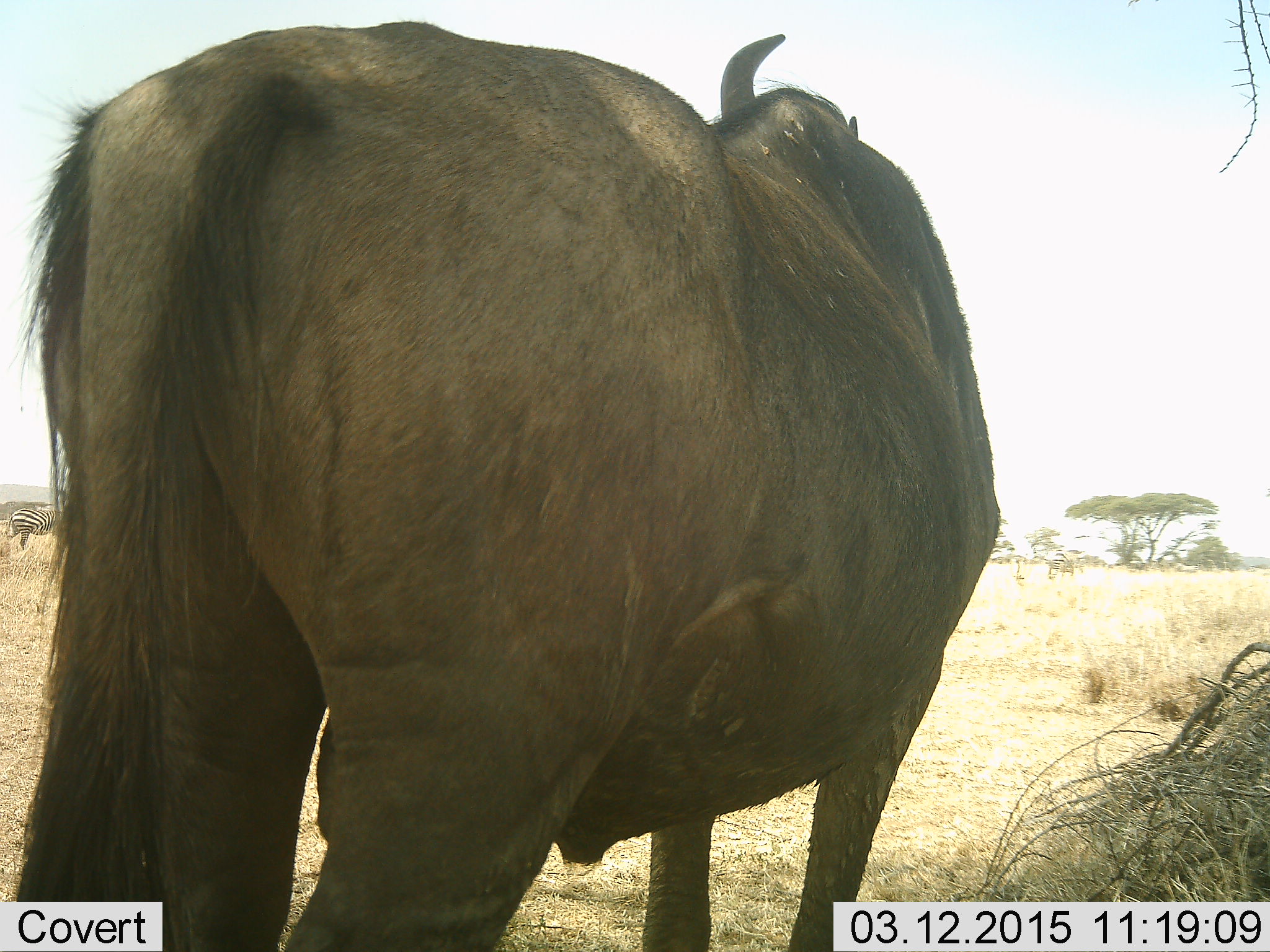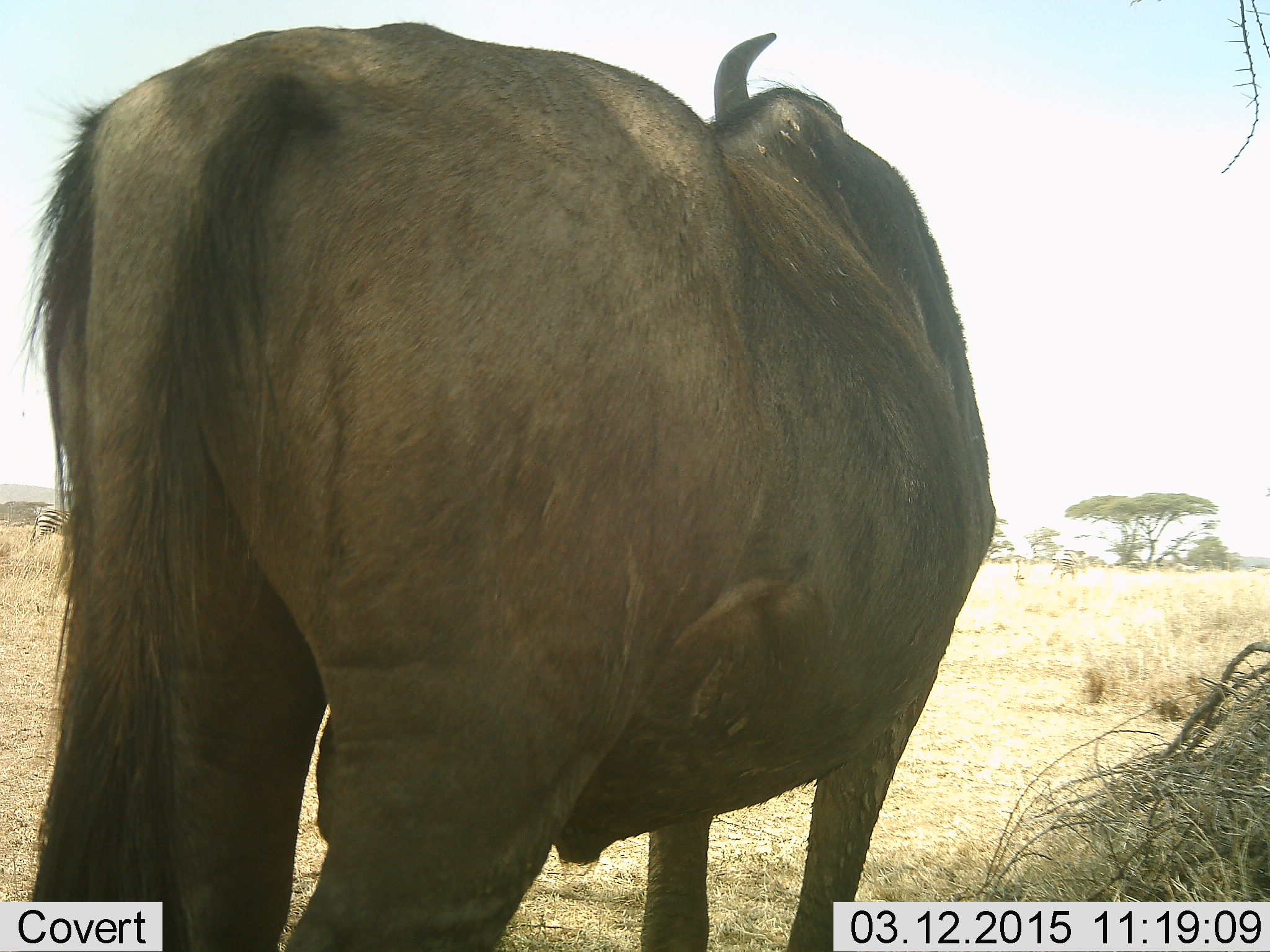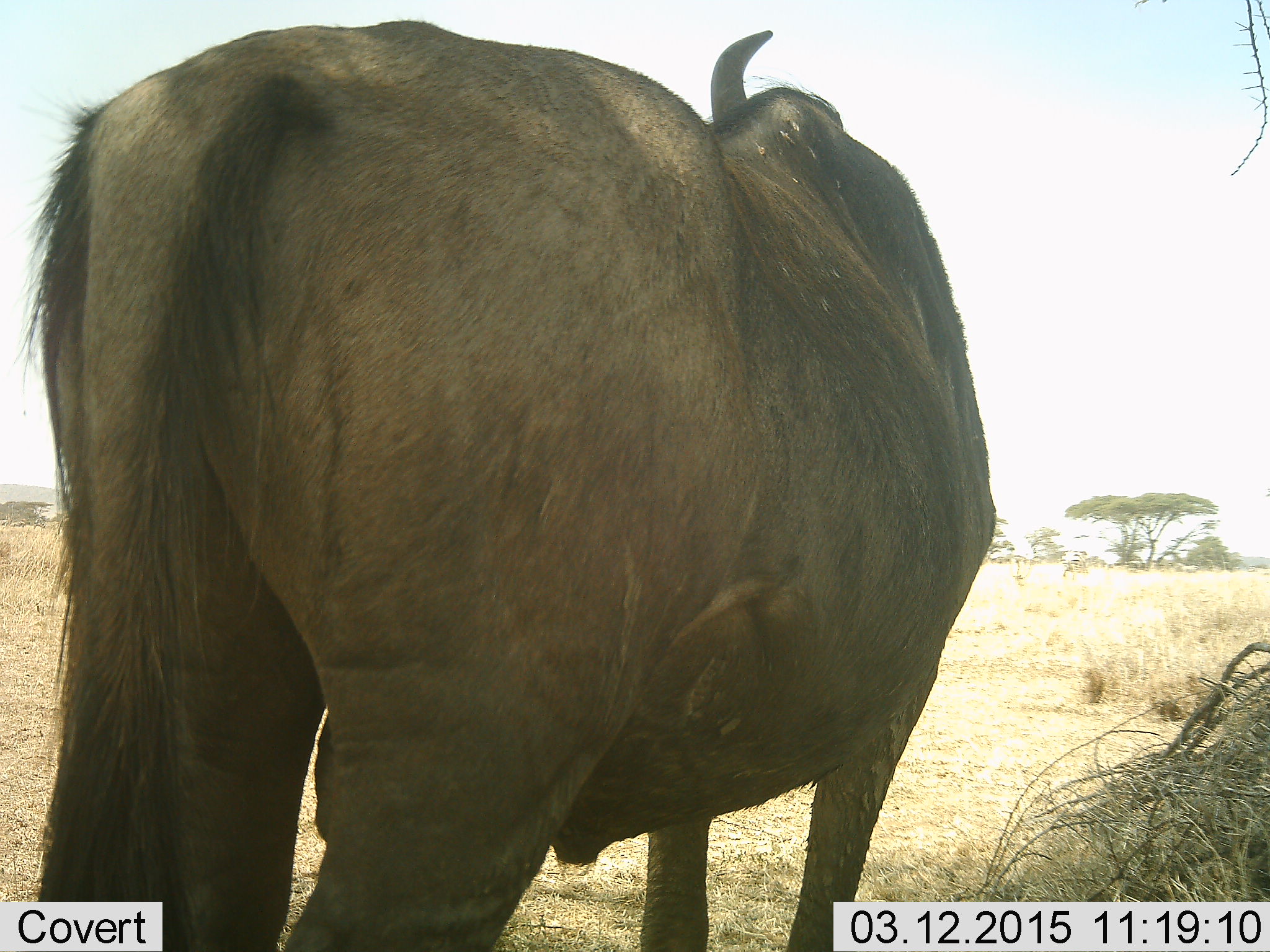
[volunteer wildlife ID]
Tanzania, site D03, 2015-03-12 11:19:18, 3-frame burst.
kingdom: Animalia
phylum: Chordata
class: Mammalia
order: Artiodactyla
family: Bovidae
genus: Connochaetes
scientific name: Connochaetes taurinus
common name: blue wildebeest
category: wildebeest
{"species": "wildebeest (blue wildebeest) (Connochaetes taurinus)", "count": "1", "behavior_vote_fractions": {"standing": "100%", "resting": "0%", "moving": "0%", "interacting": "0%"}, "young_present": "0%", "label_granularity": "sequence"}